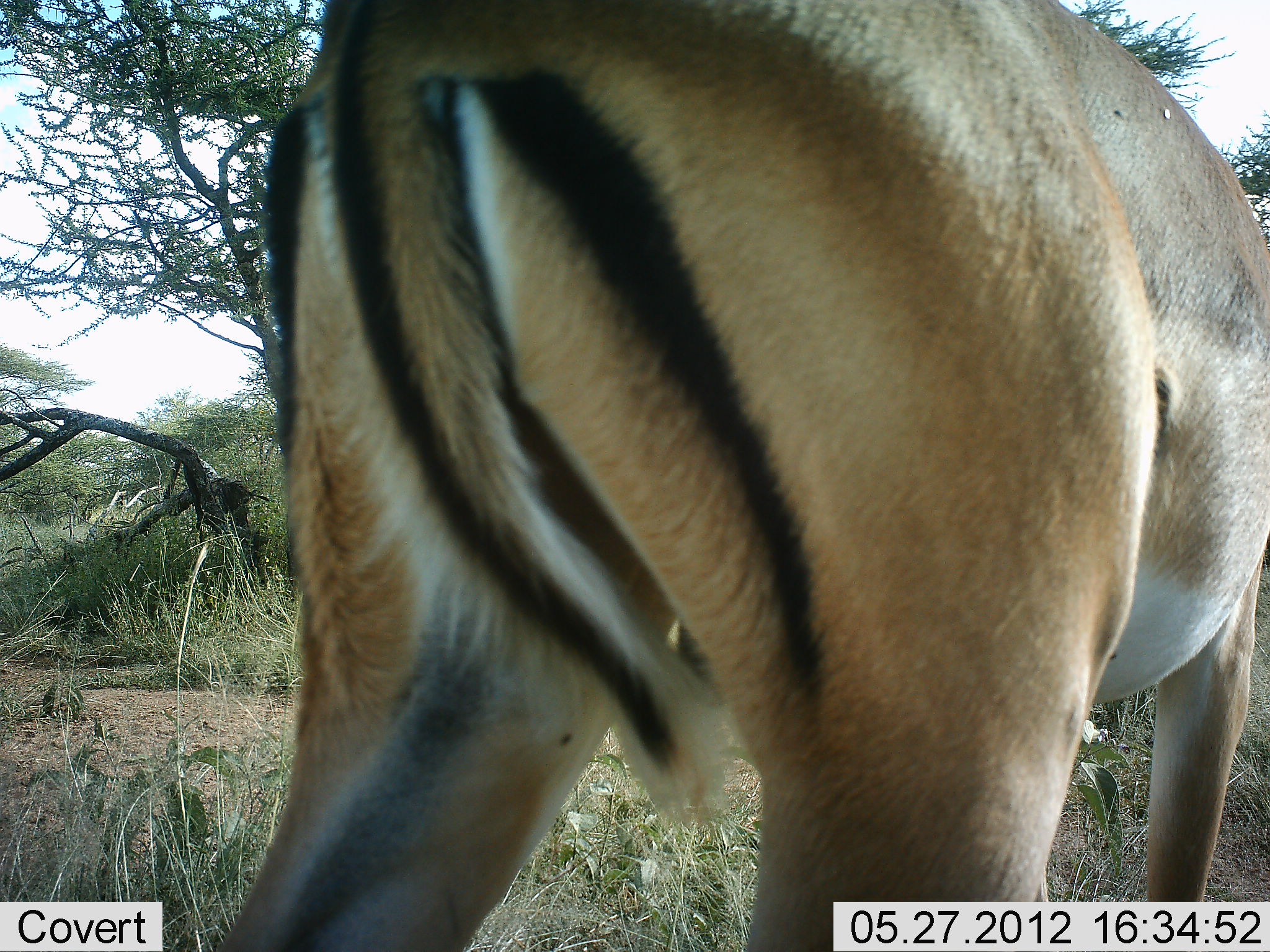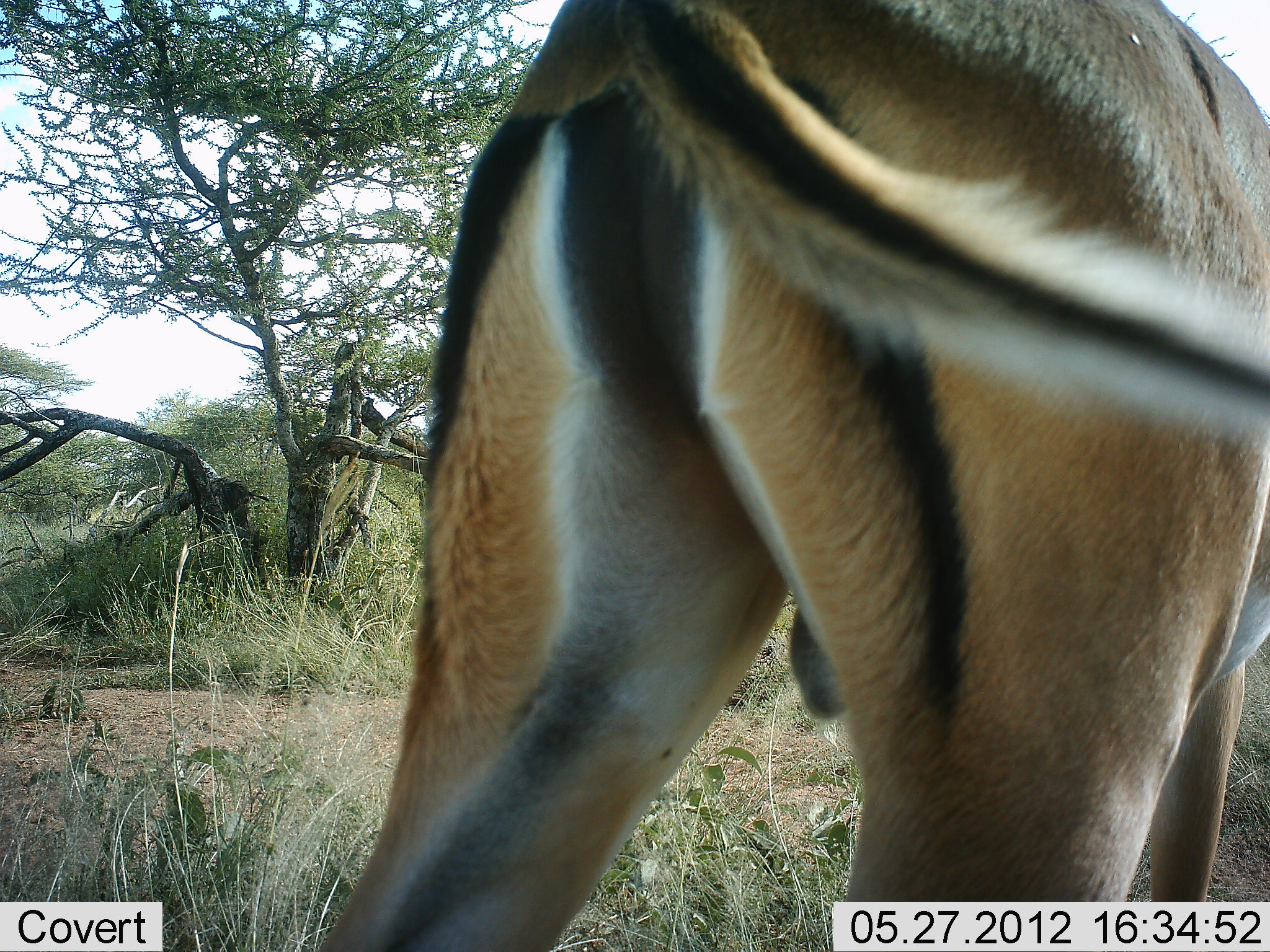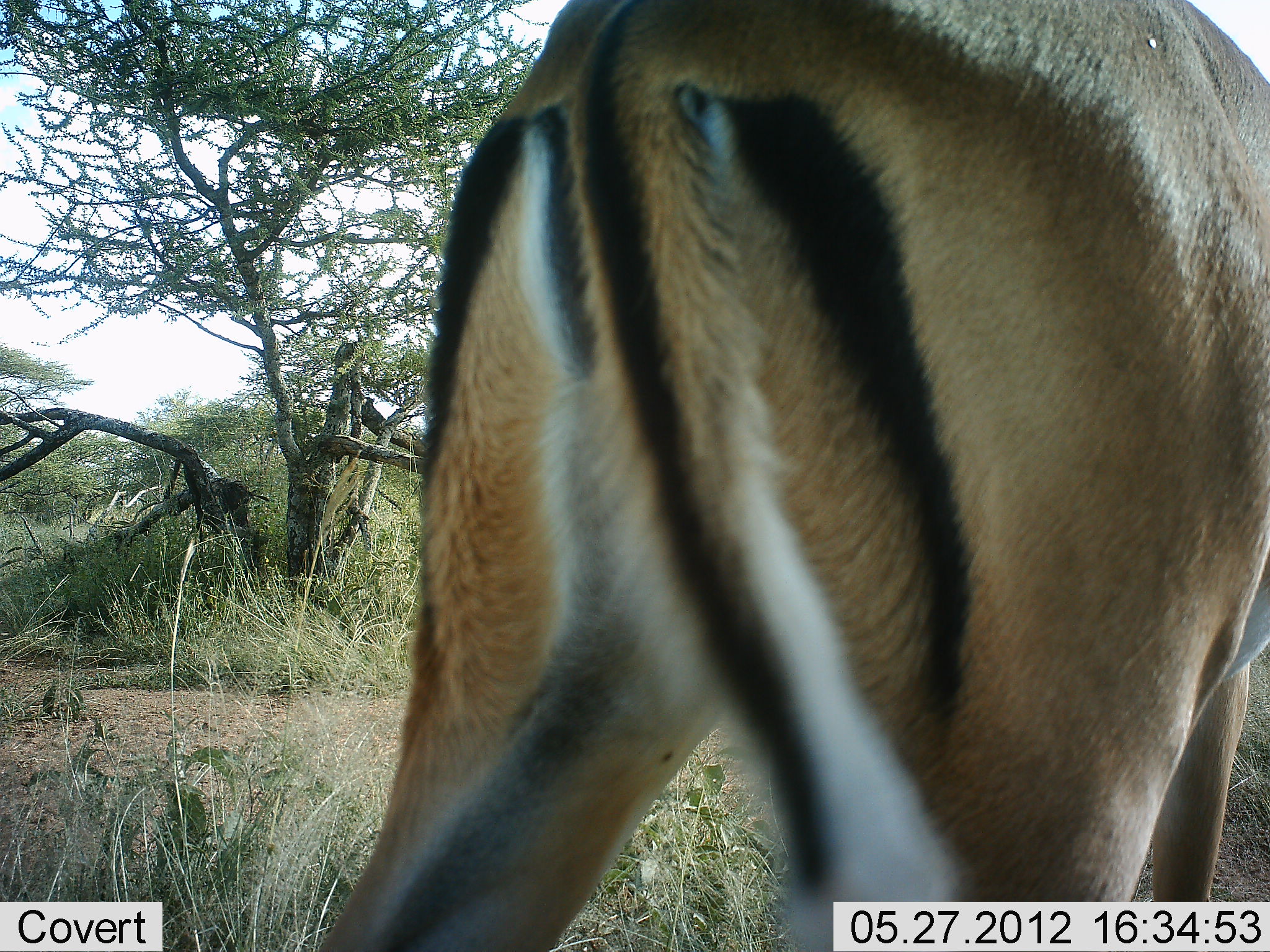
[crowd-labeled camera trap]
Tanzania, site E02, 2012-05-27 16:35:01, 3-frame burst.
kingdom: Animalia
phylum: Chordata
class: Mammalia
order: Artiodactyla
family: Bovidae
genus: Aepyceros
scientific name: Aepyceros melampus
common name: impala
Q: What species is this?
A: Impala (Aepyceros melampus).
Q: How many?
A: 1.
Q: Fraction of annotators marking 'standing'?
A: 70%.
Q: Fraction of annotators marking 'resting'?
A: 0%.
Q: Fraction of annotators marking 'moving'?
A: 30%.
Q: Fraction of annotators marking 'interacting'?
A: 0%.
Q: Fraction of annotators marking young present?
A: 0%.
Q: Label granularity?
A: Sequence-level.